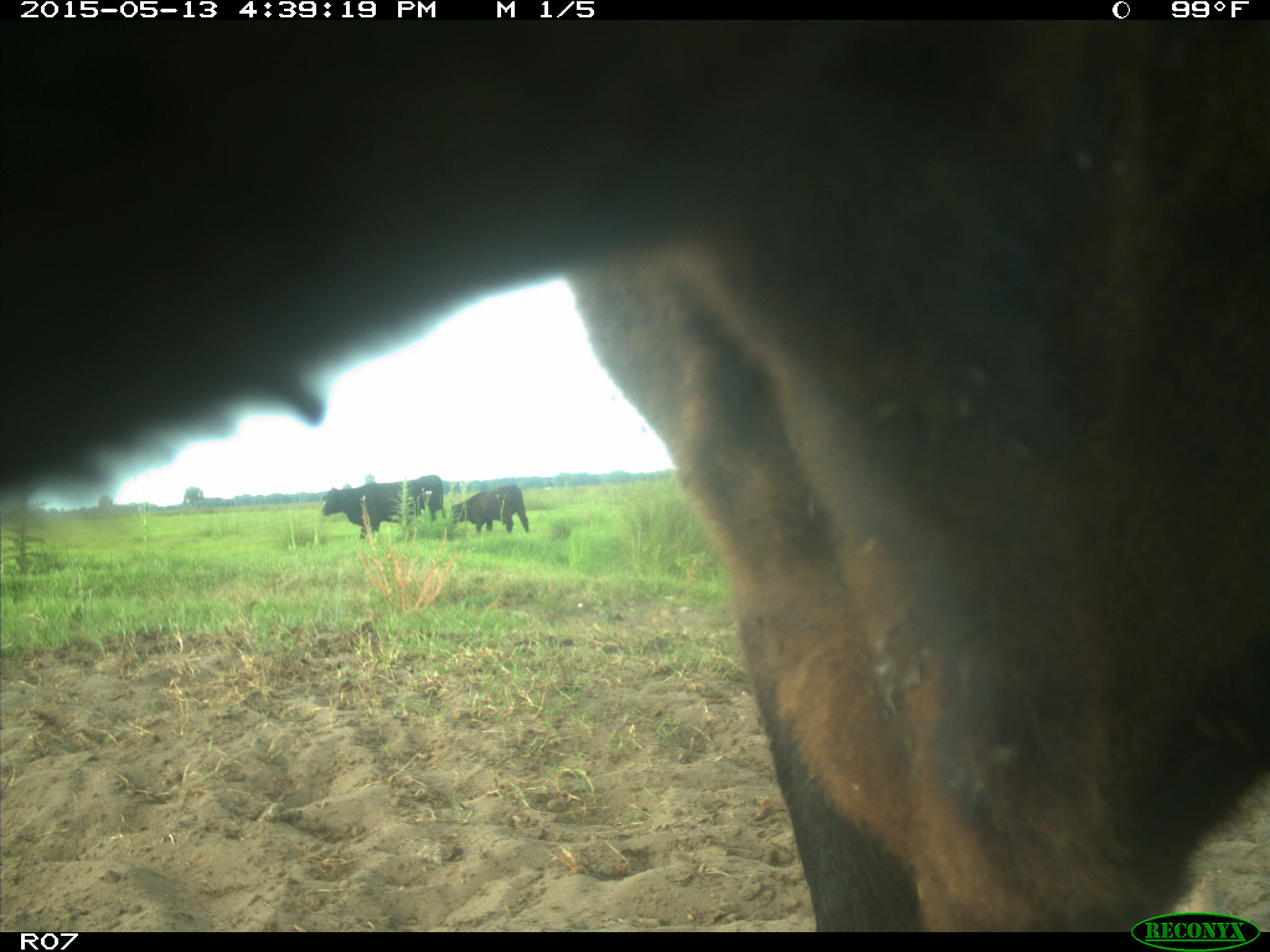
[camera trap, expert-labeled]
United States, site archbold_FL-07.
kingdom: Animalia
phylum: Chordata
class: Mammalia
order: Artiodactyla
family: Bovidae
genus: Bos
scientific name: Bos taurus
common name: domestic cow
Bos taurus (domestic cow).